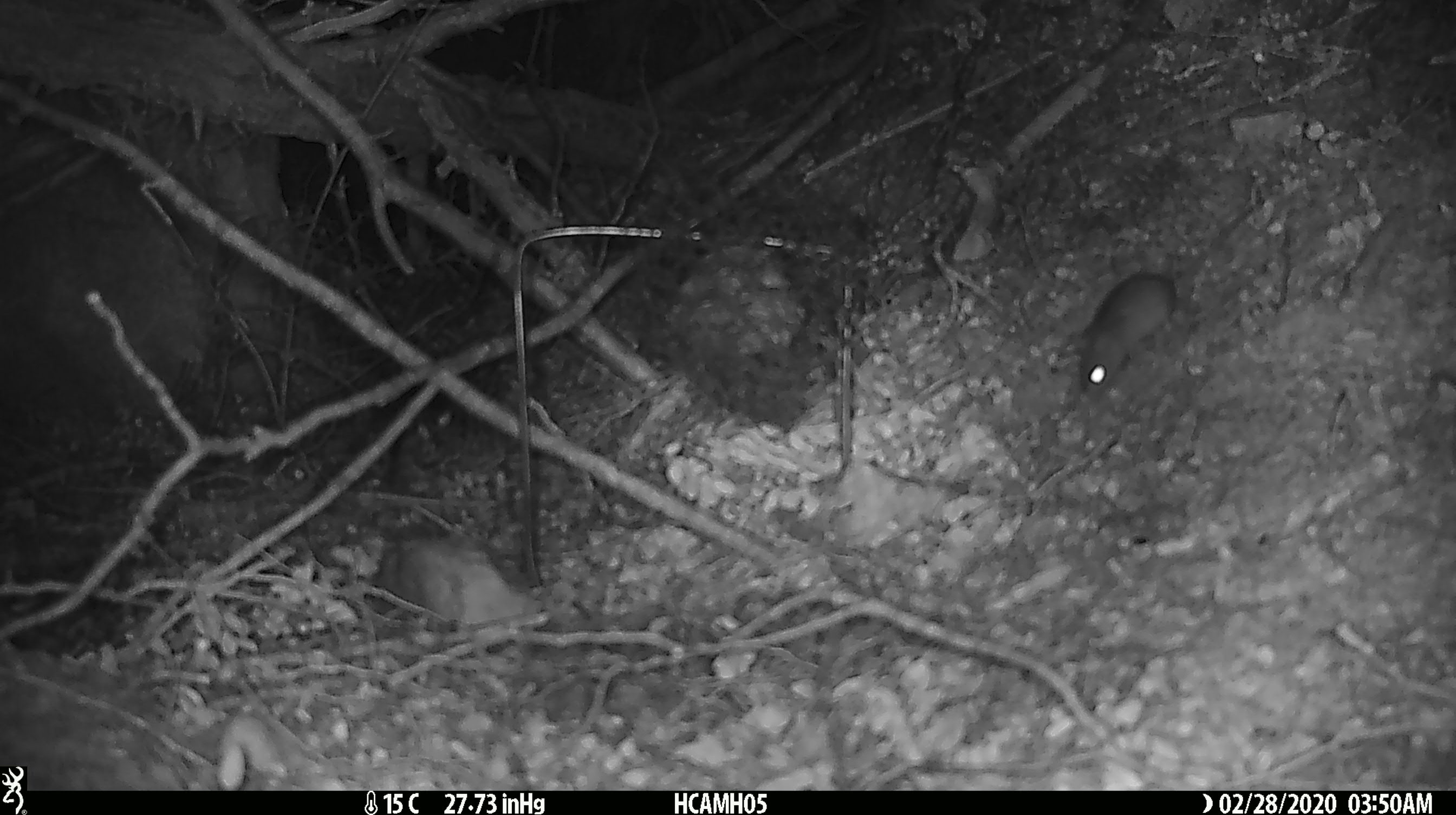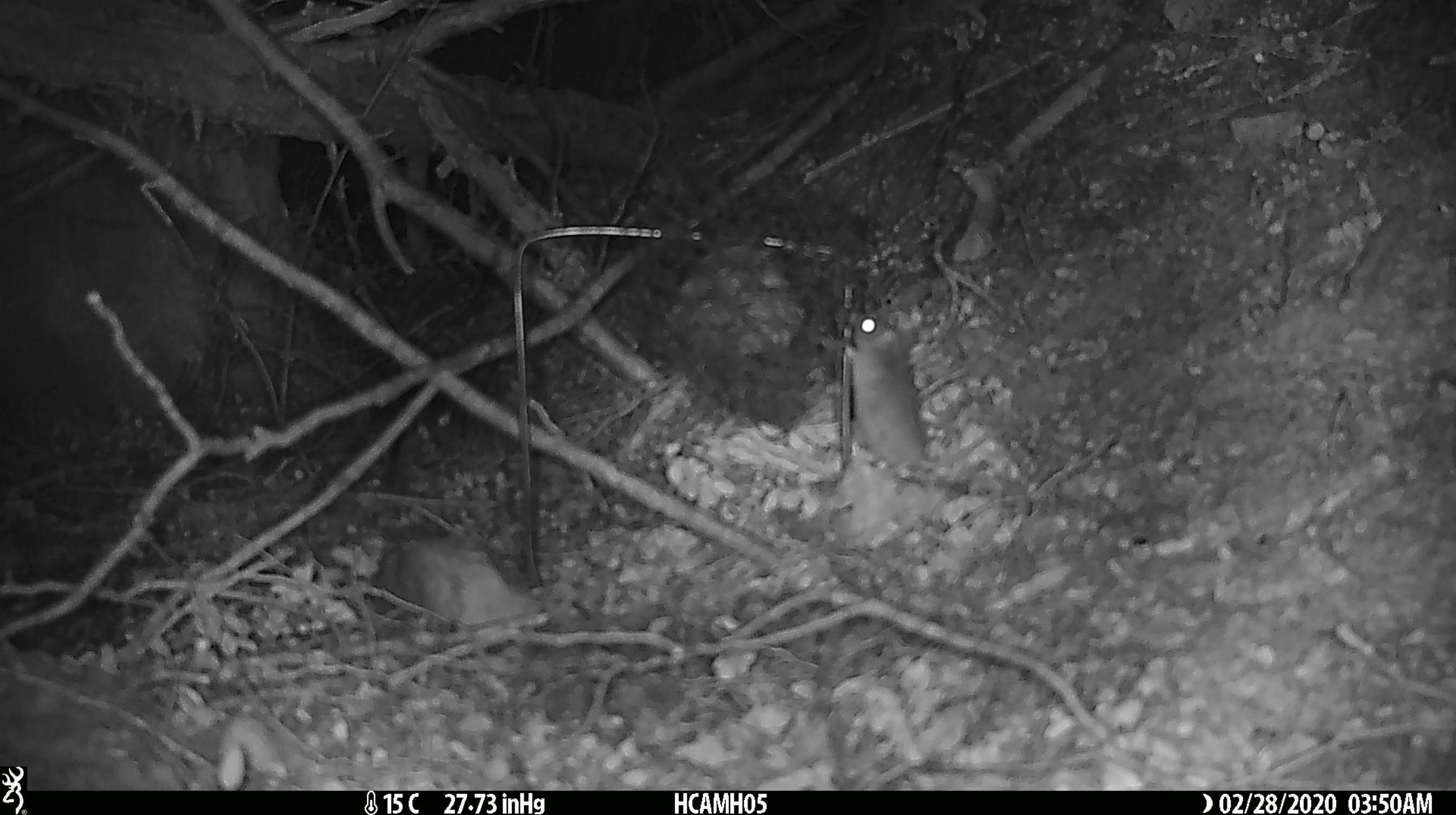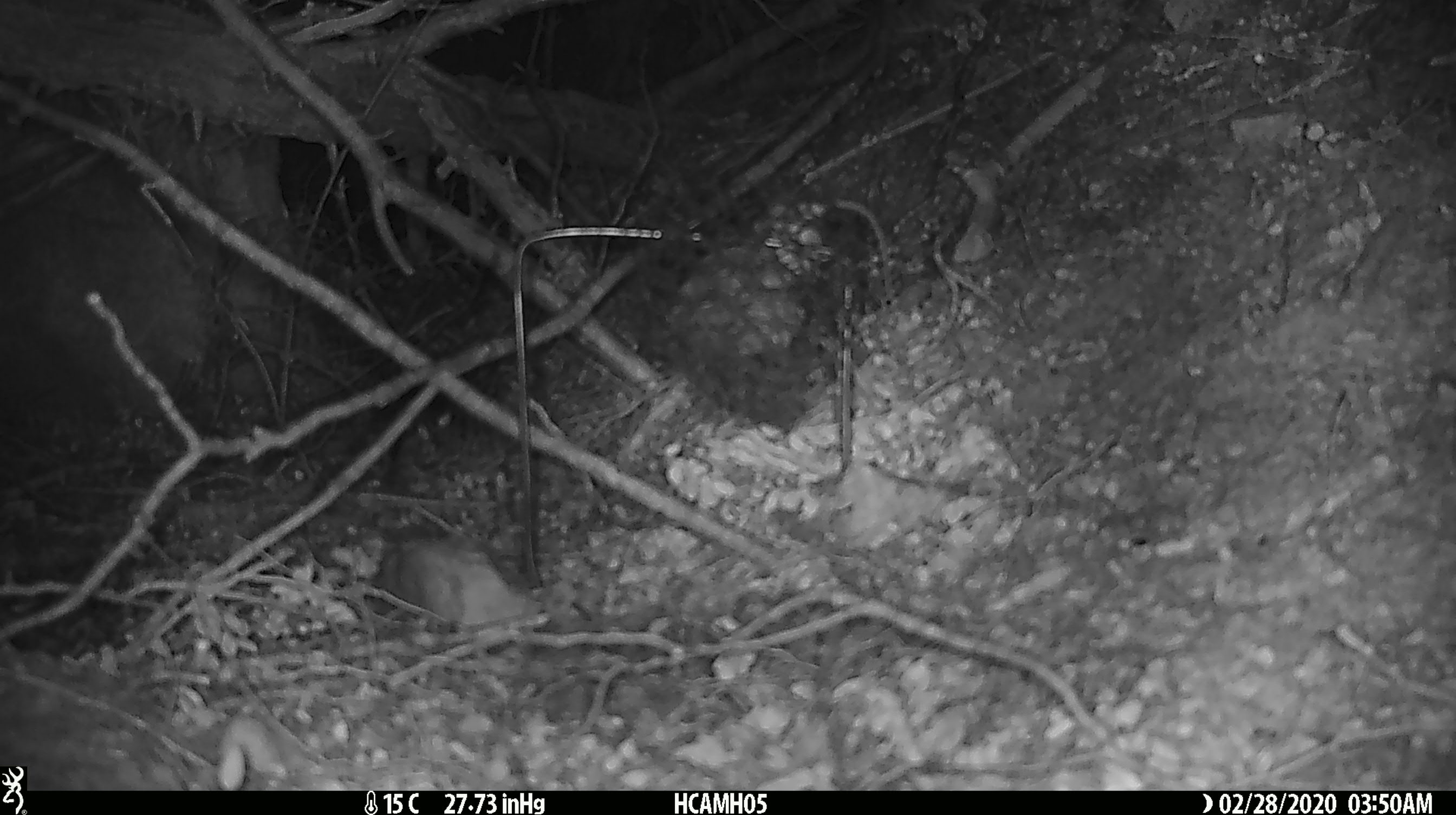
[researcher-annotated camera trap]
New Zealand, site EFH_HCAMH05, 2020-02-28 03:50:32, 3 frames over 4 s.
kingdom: Animalia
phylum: Chordata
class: Mammalia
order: Rodentia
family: Muridae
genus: Mus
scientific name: Mus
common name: mouse